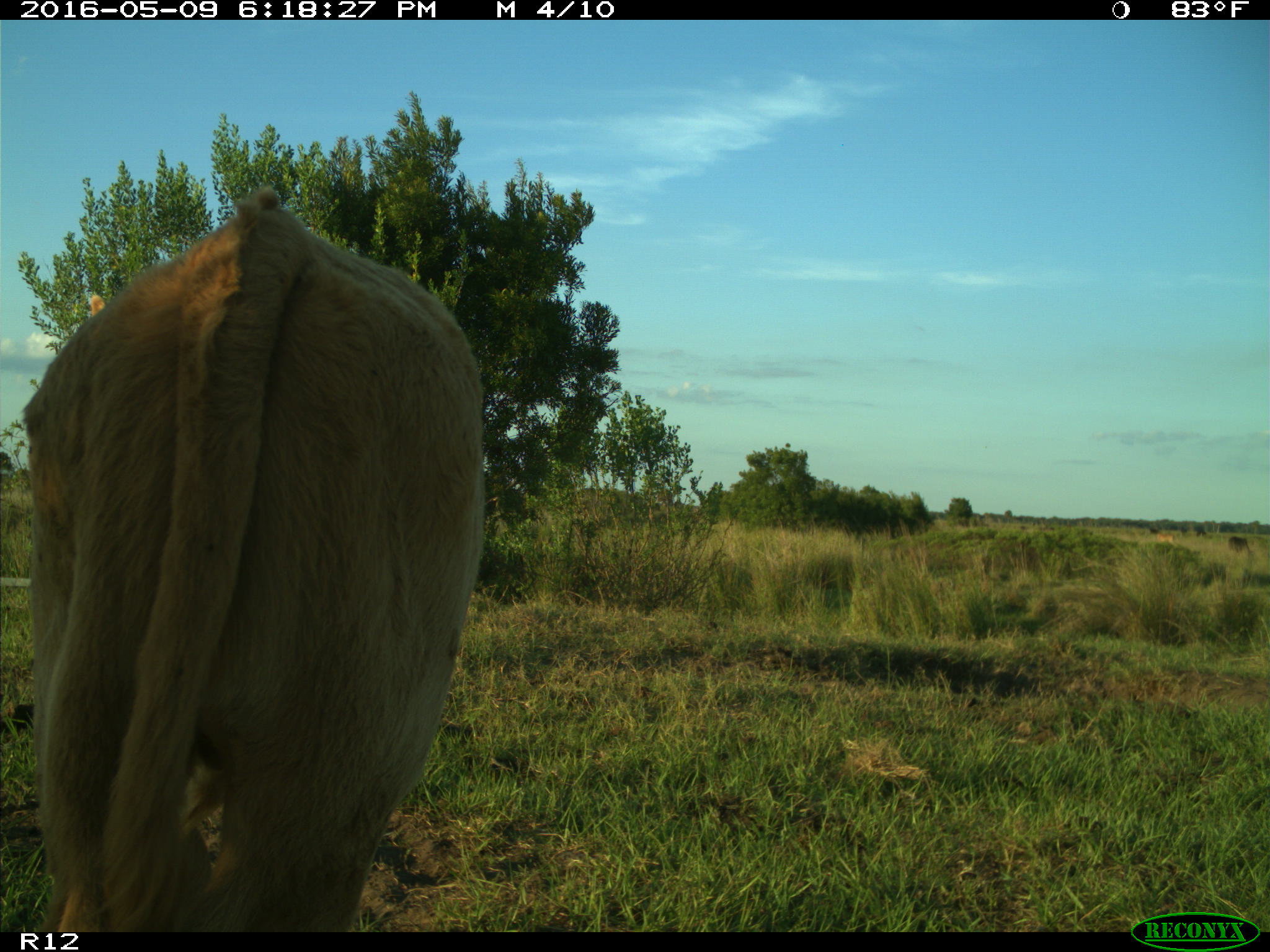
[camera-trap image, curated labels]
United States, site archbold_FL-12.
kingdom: Animalia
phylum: Chordata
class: Mammalia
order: Artiodactyla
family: Bovidae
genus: Bos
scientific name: Bos taurus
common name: domestic cow